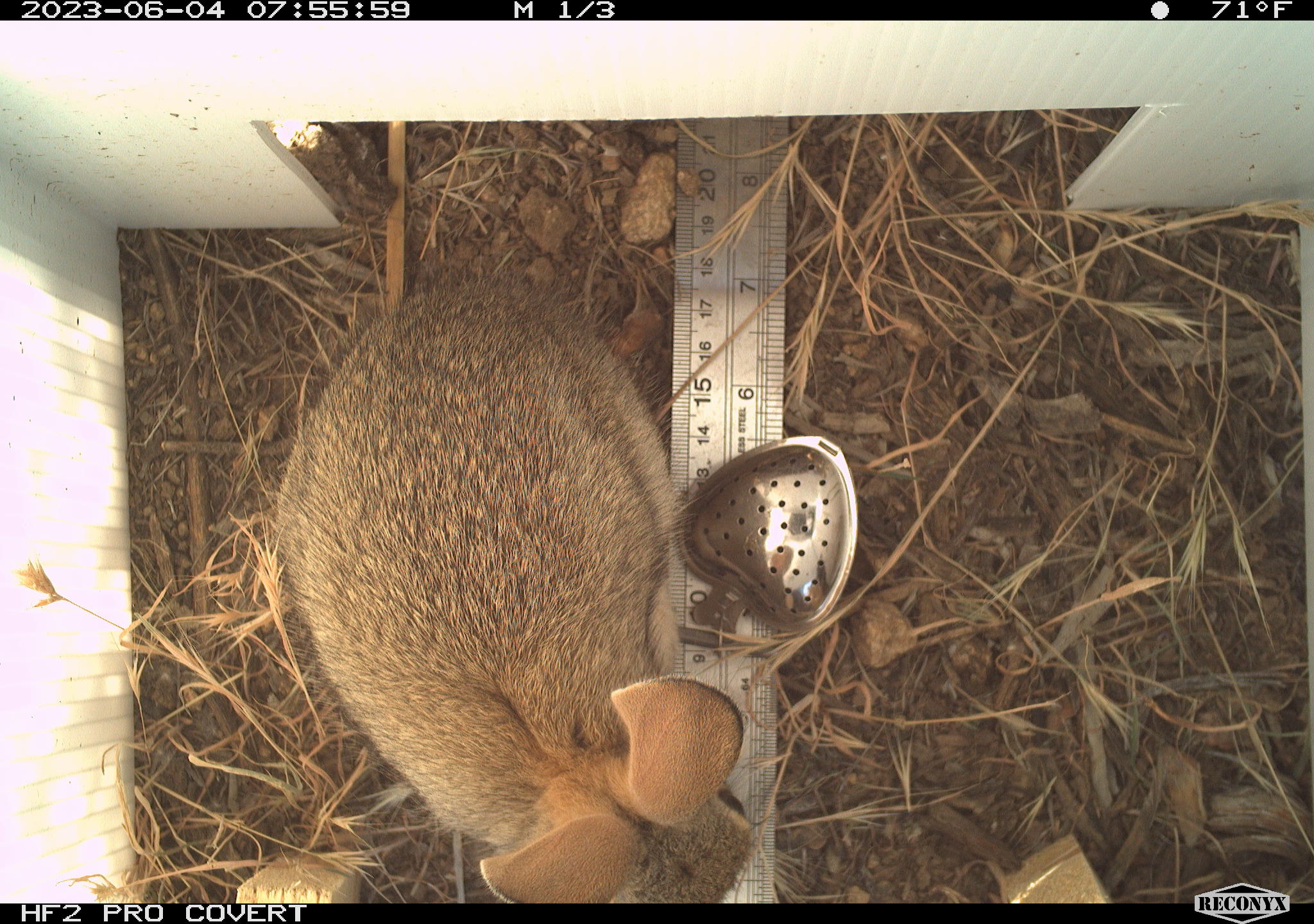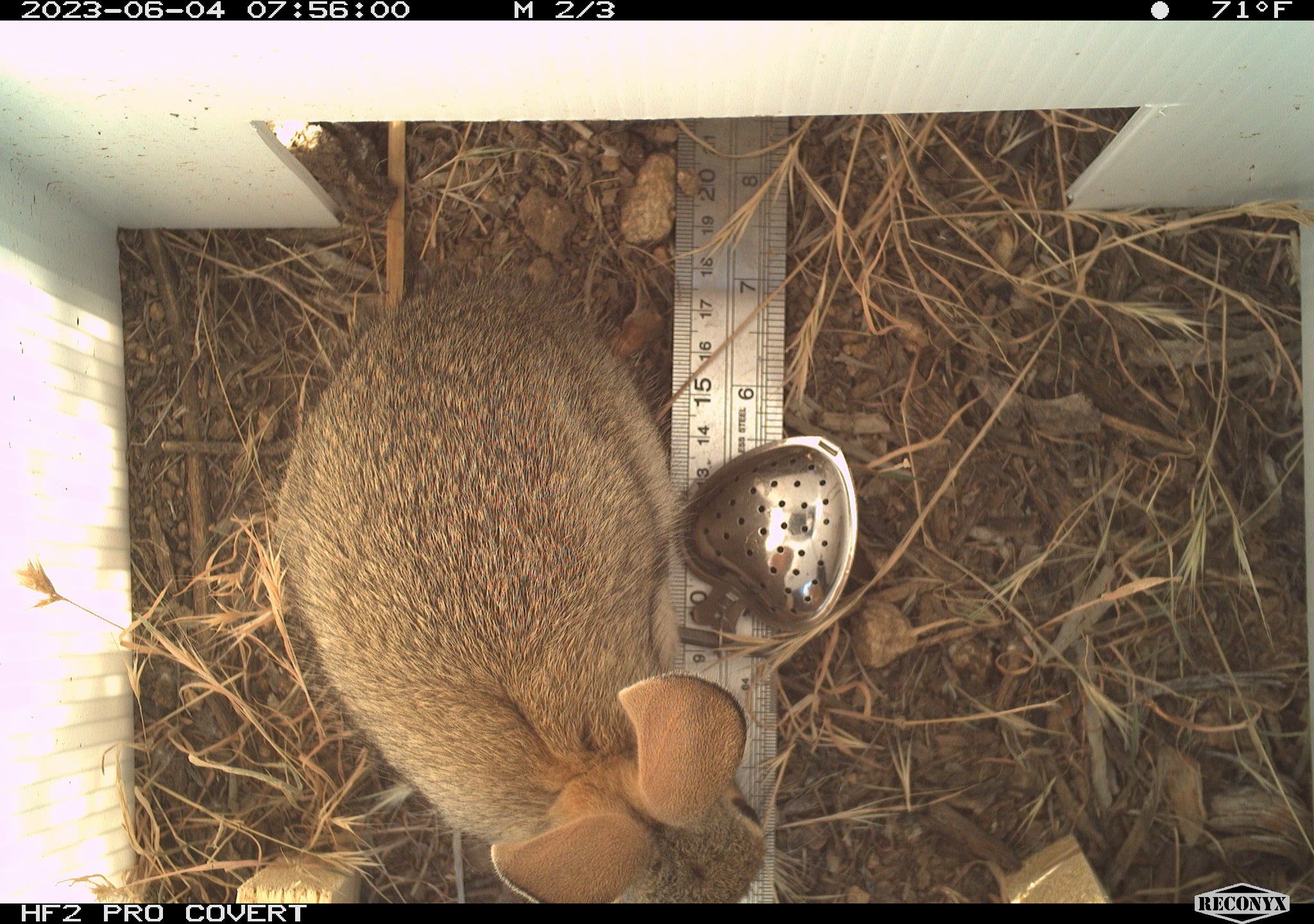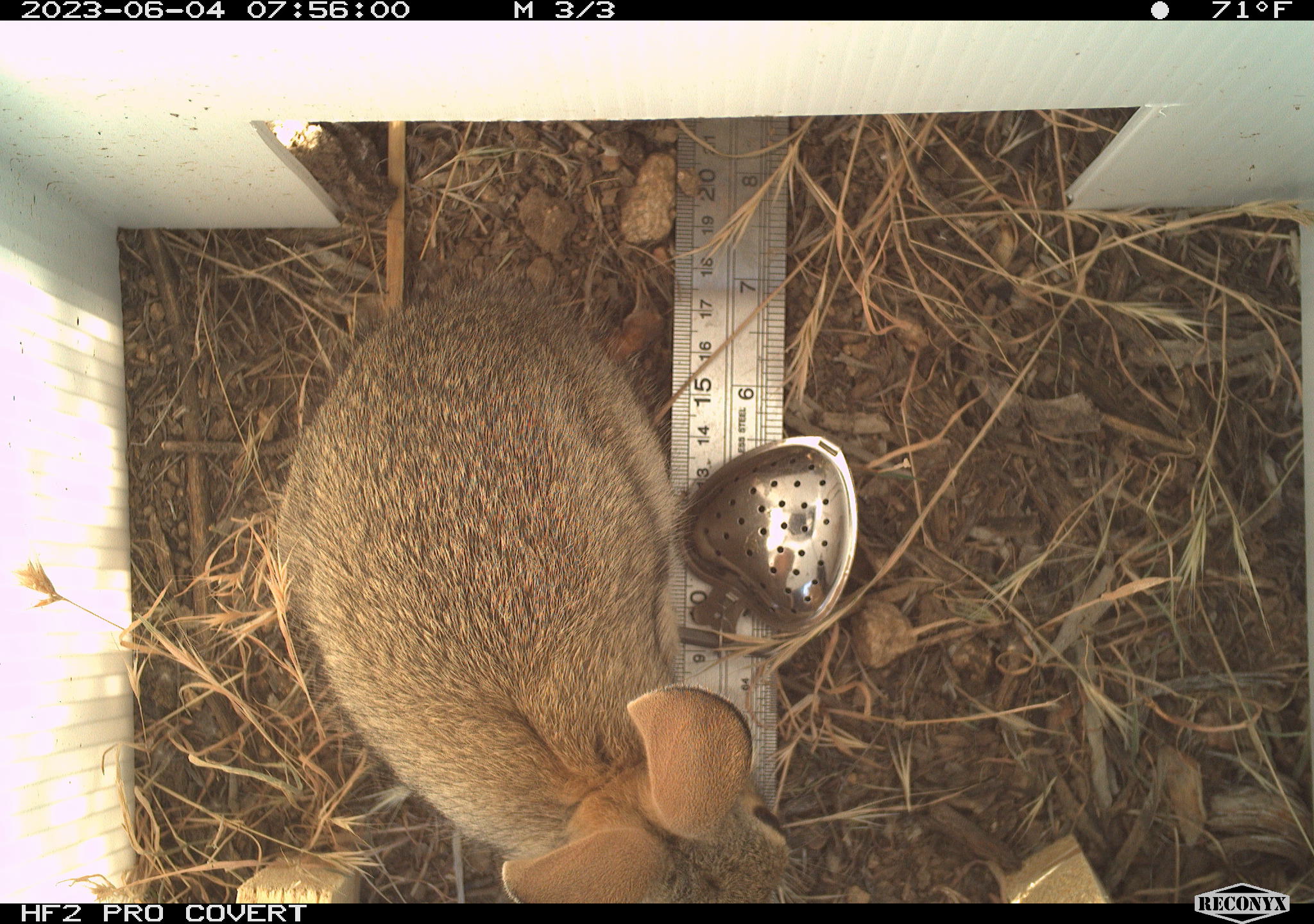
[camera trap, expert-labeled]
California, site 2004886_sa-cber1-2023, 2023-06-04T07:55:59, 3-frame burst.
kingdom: Animalia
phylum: Chordata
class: Mammalia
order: Lagomorpha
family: Leporidae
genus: Sylvilagus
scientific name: Sylvilagus audubonii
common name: desert cottontail